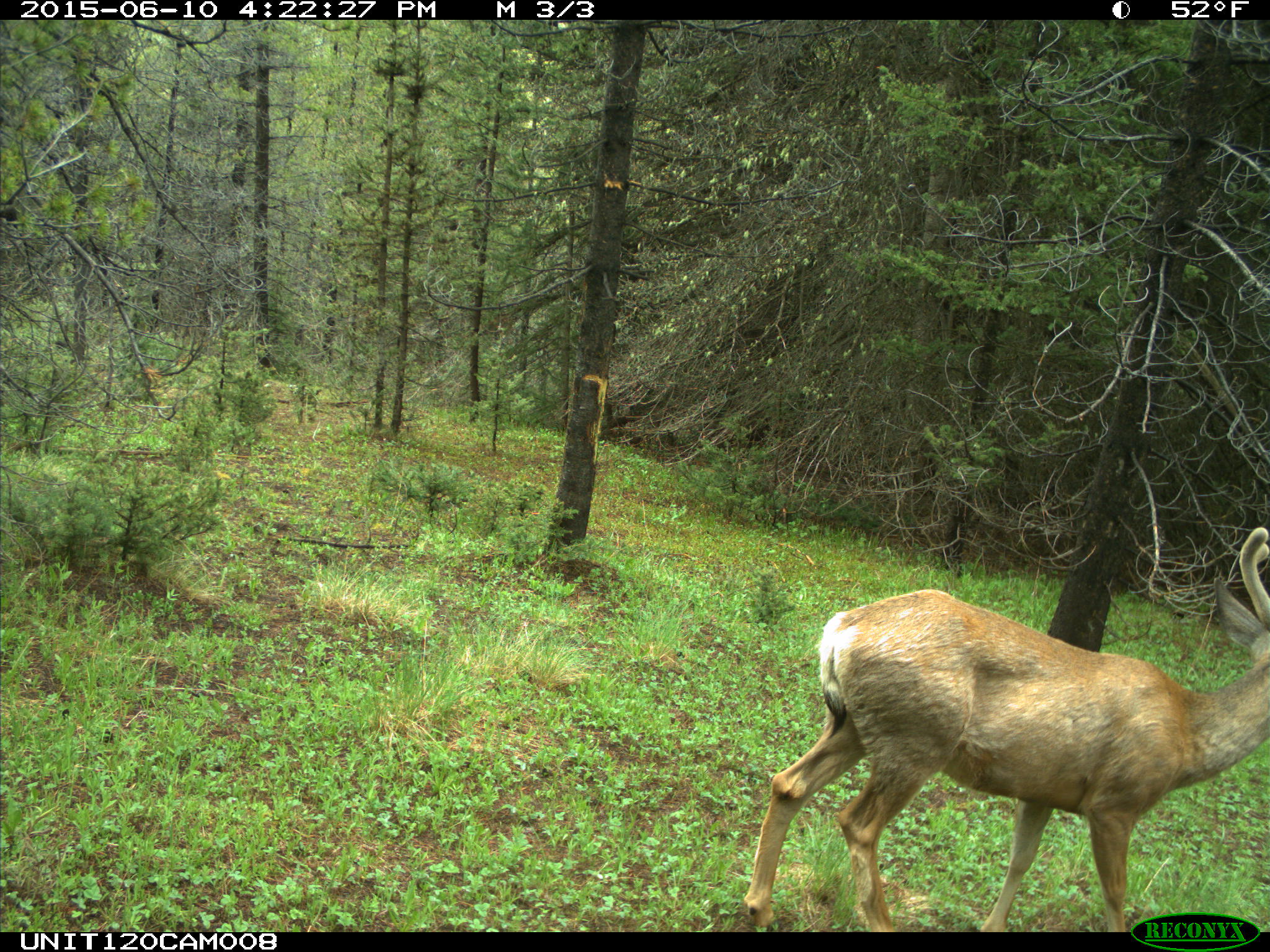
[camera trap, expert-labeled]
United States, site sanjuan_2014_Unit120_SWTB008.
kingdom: Animalia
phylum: Chordata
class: Mammalia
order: Artiodactyla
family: Cervidae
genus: Odocoileus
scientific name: Odocoileus hemionus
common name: mule deer